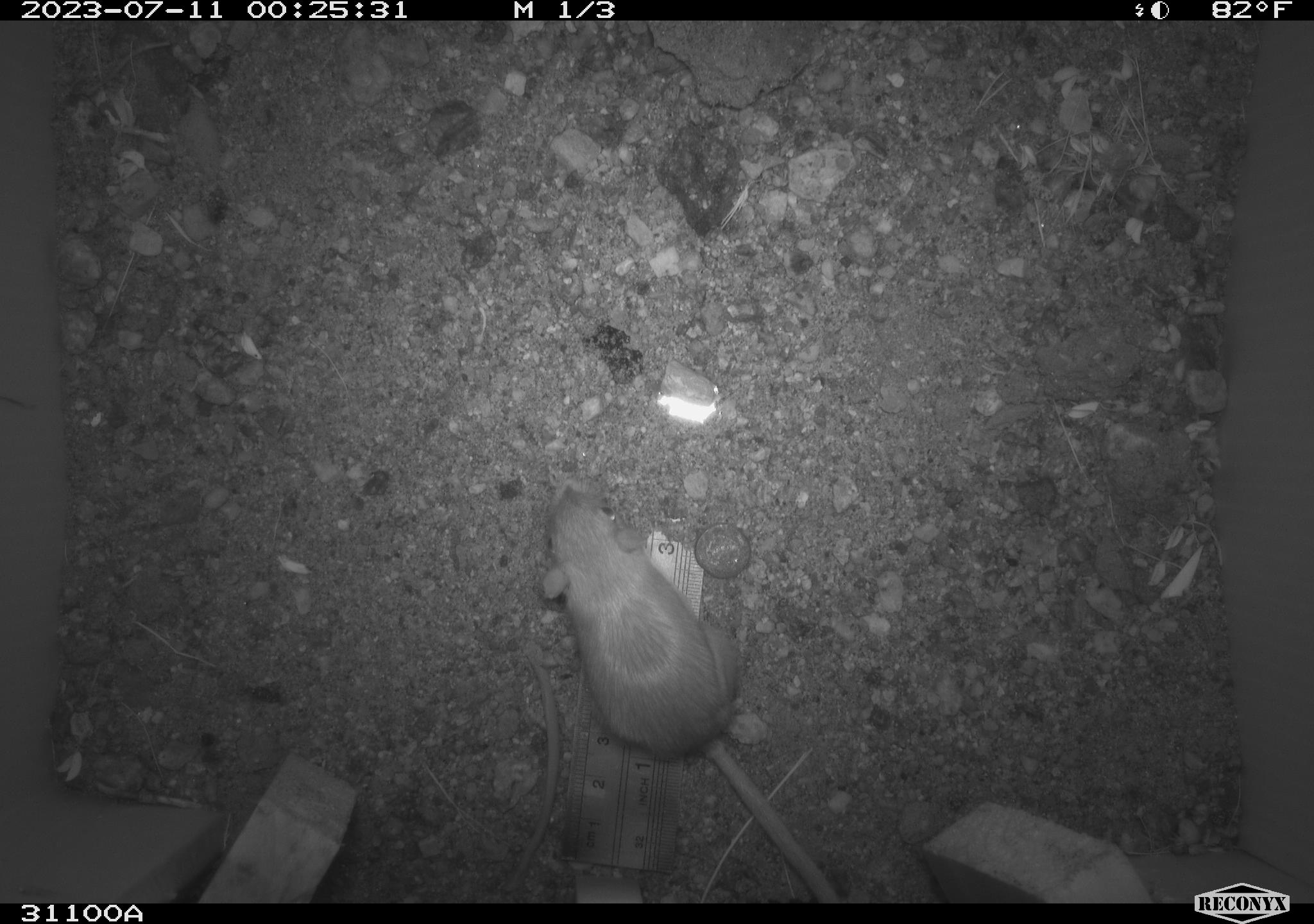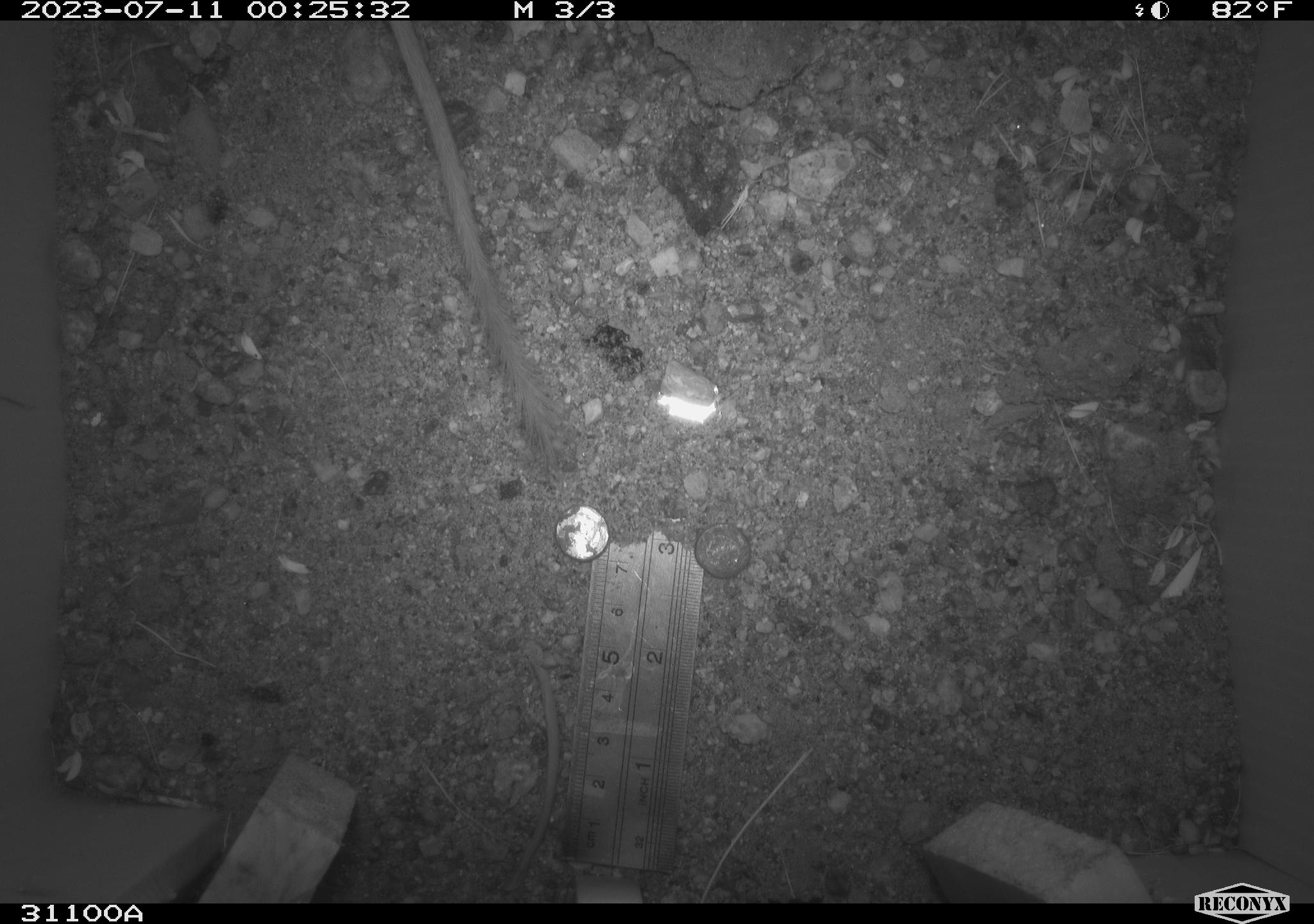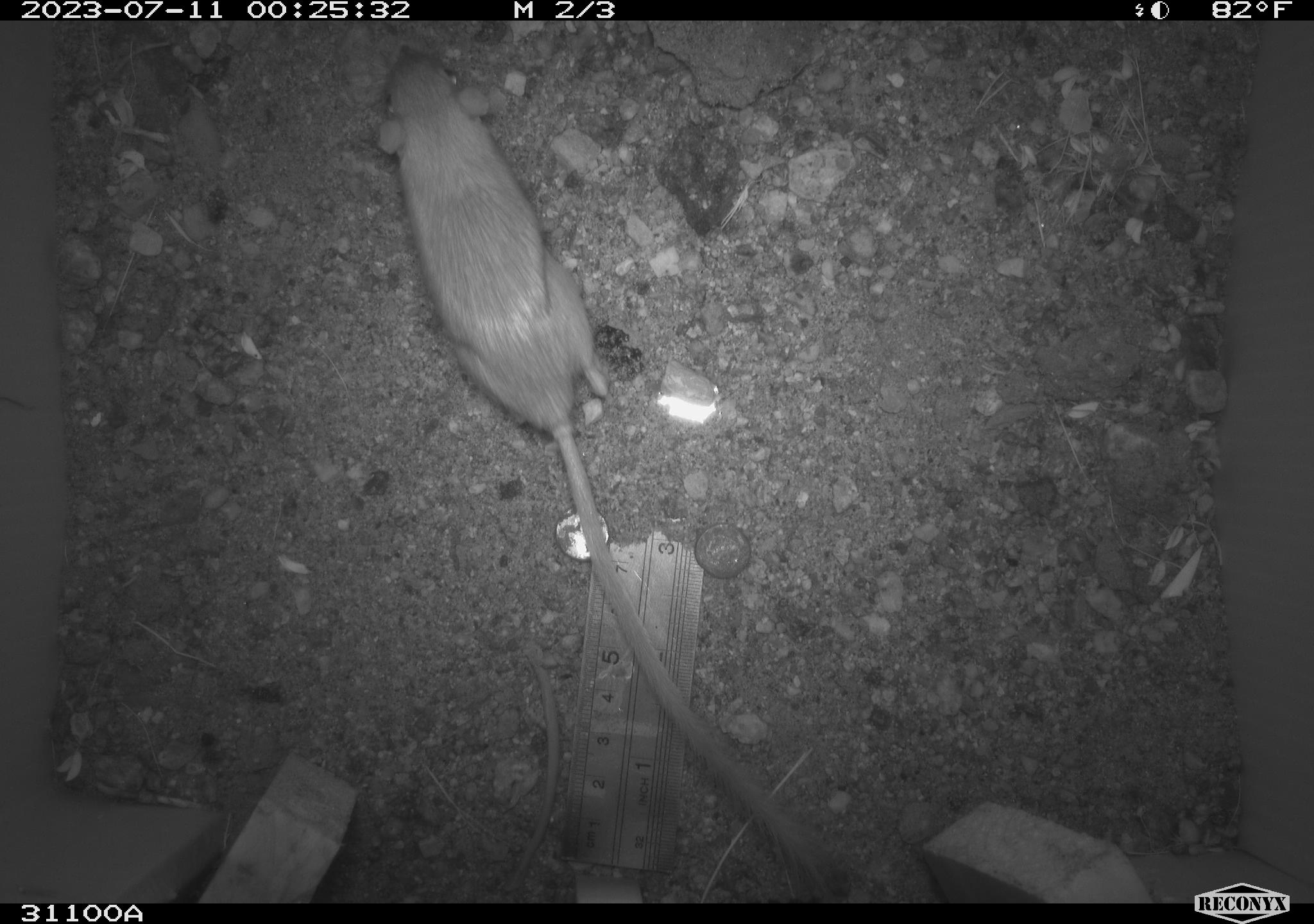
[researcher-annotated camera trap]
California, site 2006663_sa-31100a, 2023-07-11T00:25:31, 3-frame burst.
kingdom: Animalia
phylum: Chordata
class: Mammalia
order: Rodentia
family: Heteromyidae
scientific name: Heteromyidae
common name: kangaroo rats and pocket mice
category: heteromyidae family